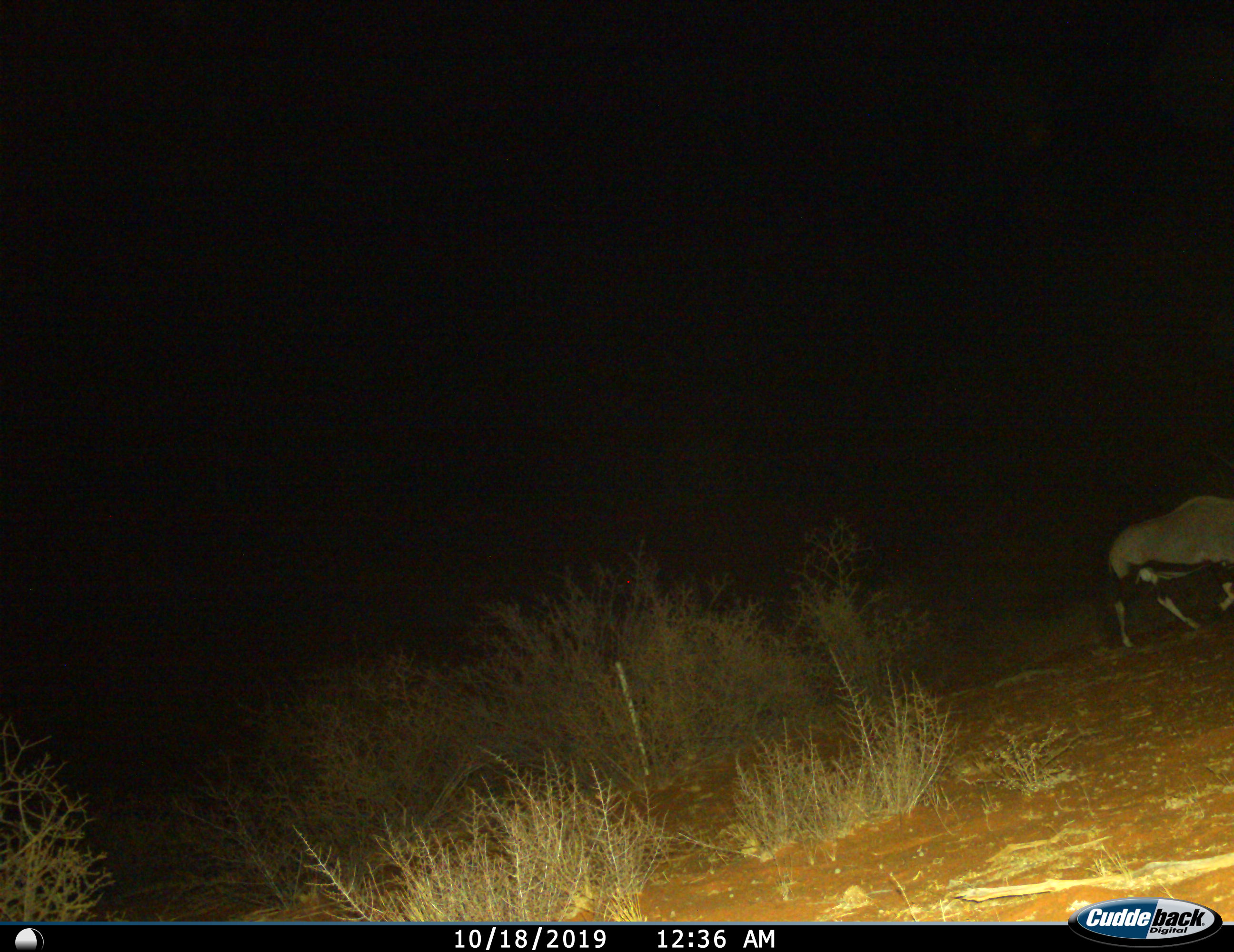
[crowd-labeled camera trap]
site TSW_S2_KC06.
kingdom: Animalia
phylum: Chordata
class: Mammalia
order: Artiodactyla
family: Bovidae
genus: Oryx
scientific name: Oryx gazella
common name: gemsbok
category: oryx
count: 1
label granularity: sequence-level